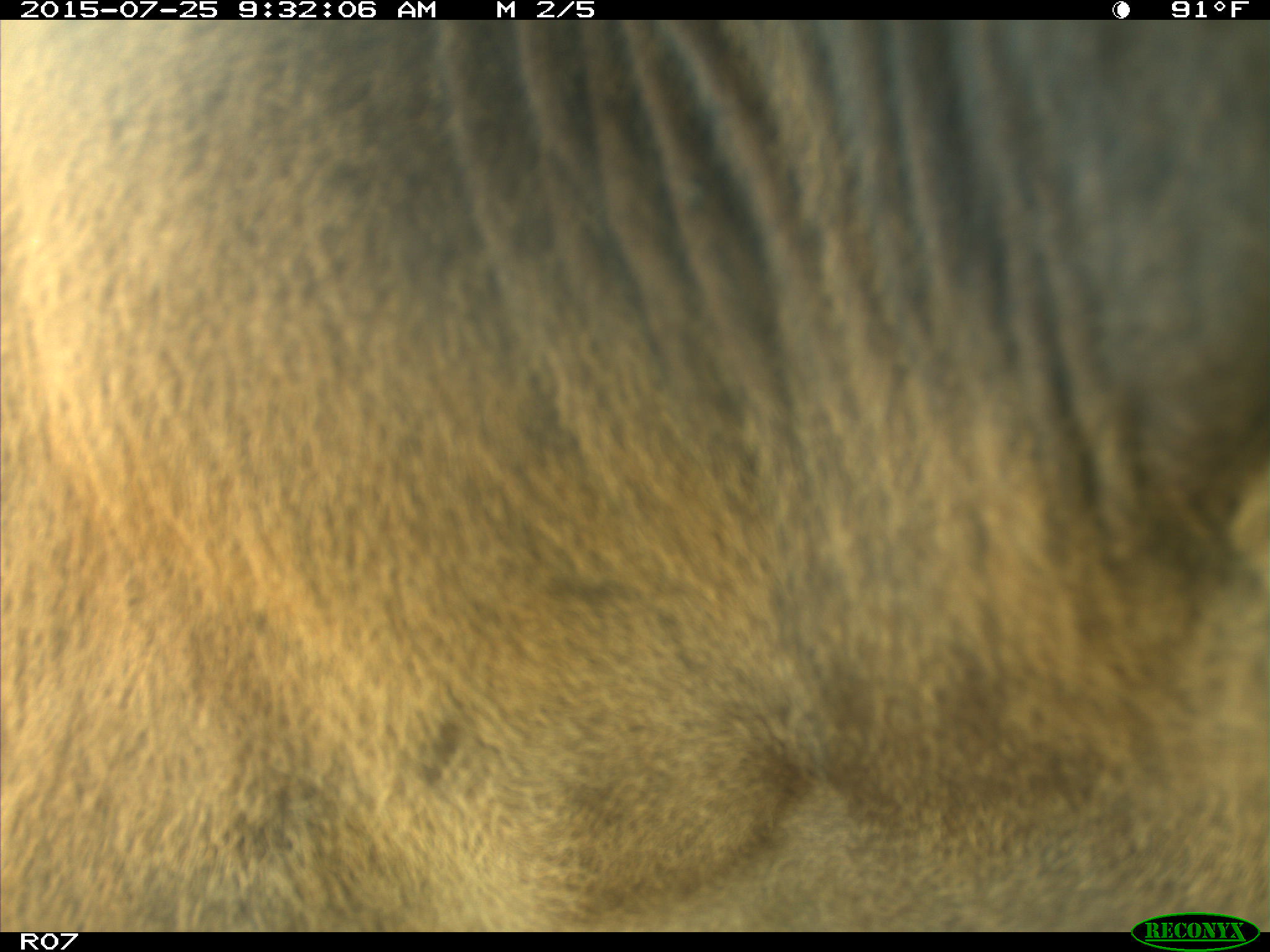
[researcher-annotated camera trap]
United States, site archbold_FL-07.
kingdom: Animalia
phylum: Chordata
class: Mammalia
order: Artiodactyla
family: Bovidae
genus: Bos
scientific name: Bos taurus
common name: domestic cow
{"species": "Bos taurus (domestic cow)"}